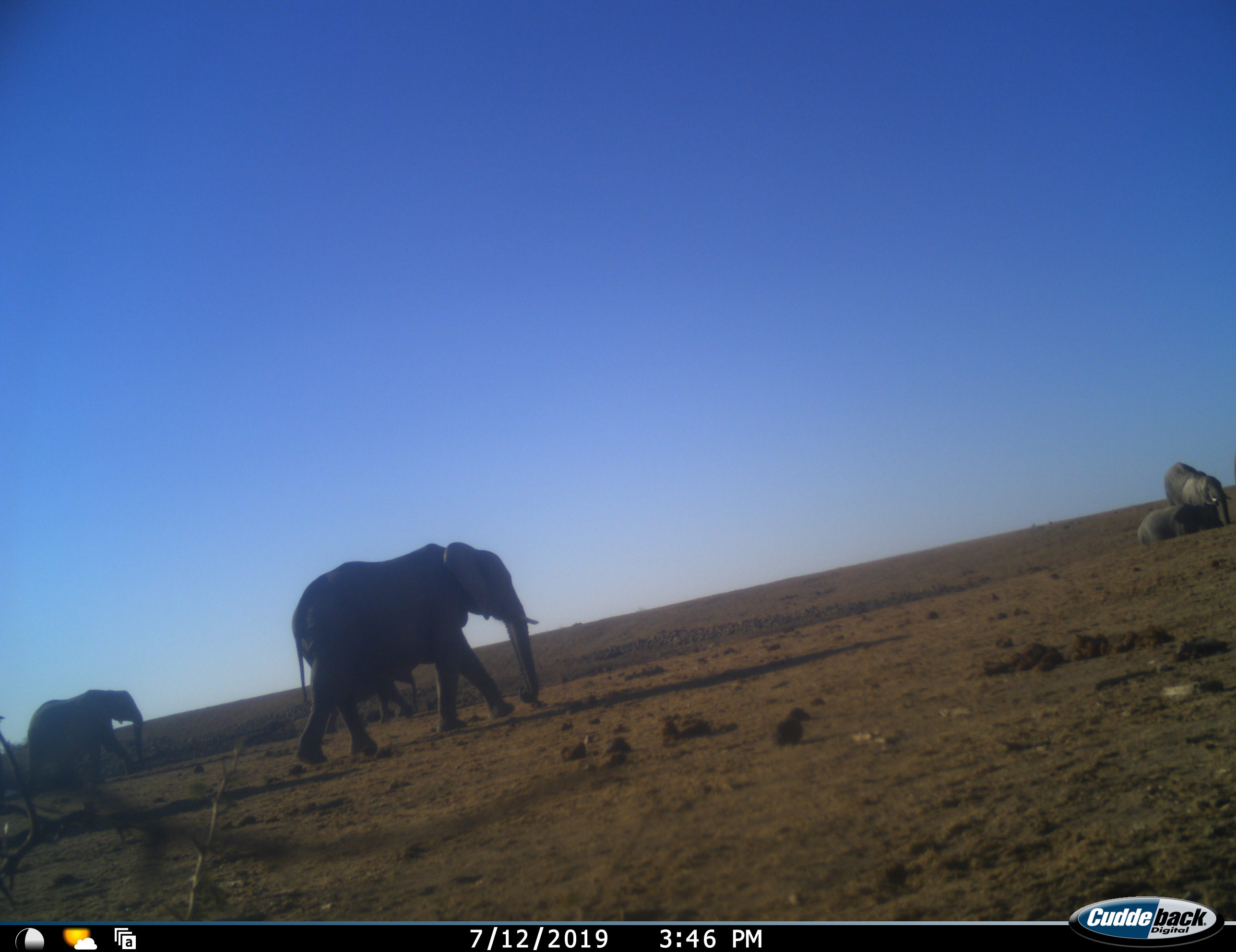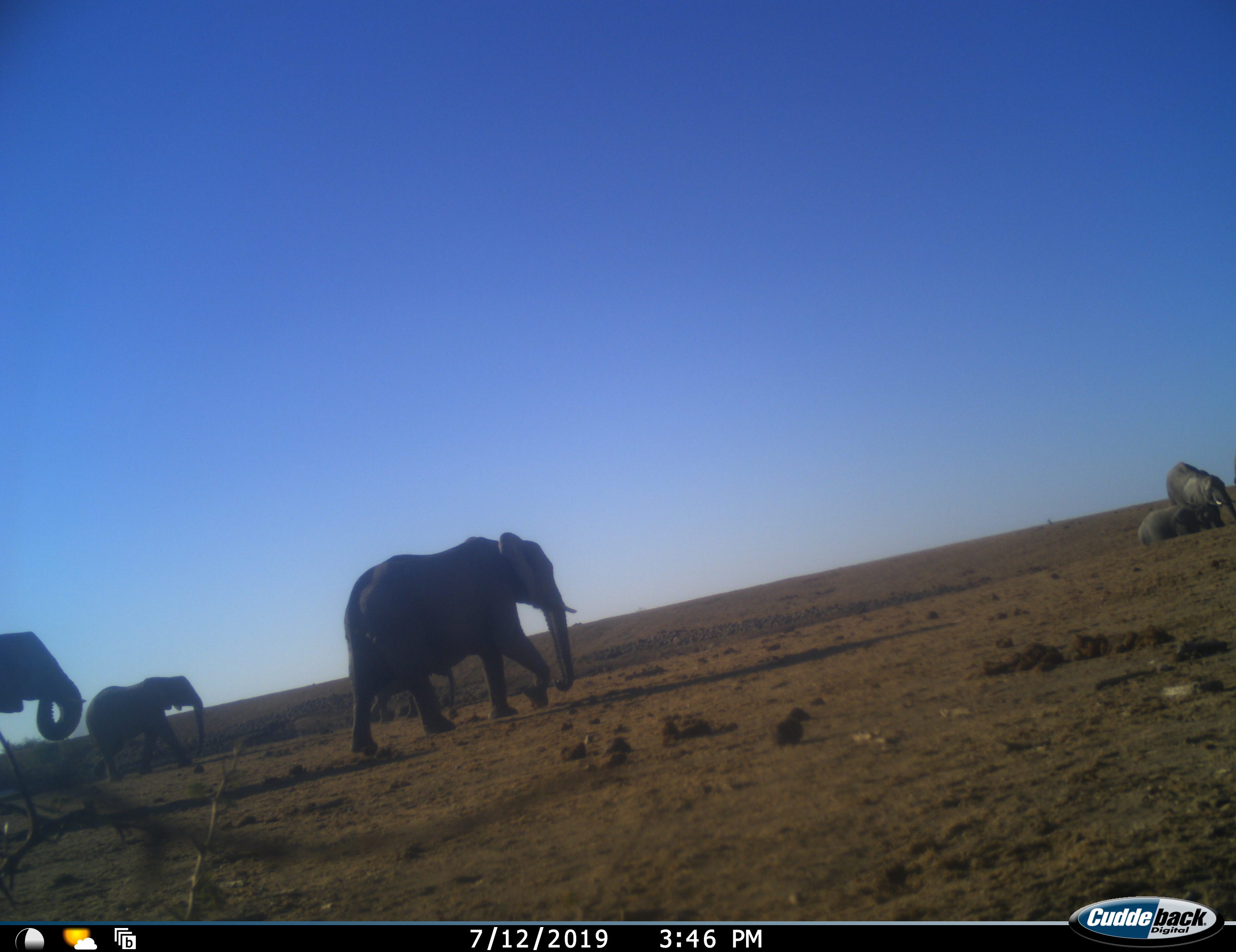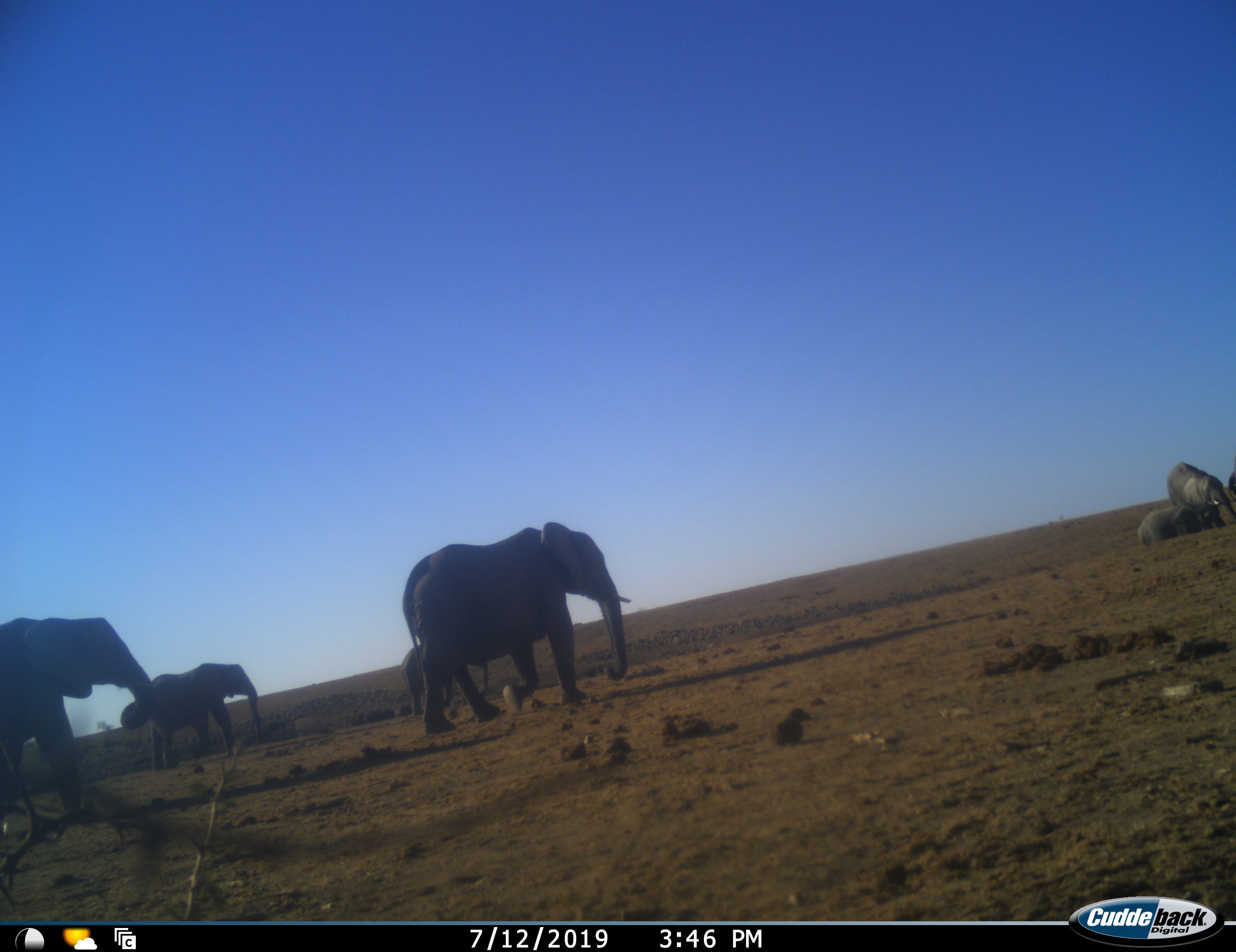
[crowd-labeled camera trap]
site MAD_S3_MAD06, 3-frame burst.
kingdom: Animalia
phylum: Chordata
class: Mammalia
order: Proboscidea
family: Elephantidae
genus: Loxodonta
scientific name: Loxodonta africana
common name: african bush elephant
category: elephant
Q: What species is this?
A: Elephant (african bush elephant) (Loxodonta africana).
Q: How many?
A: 7.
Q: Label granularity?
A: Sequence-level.